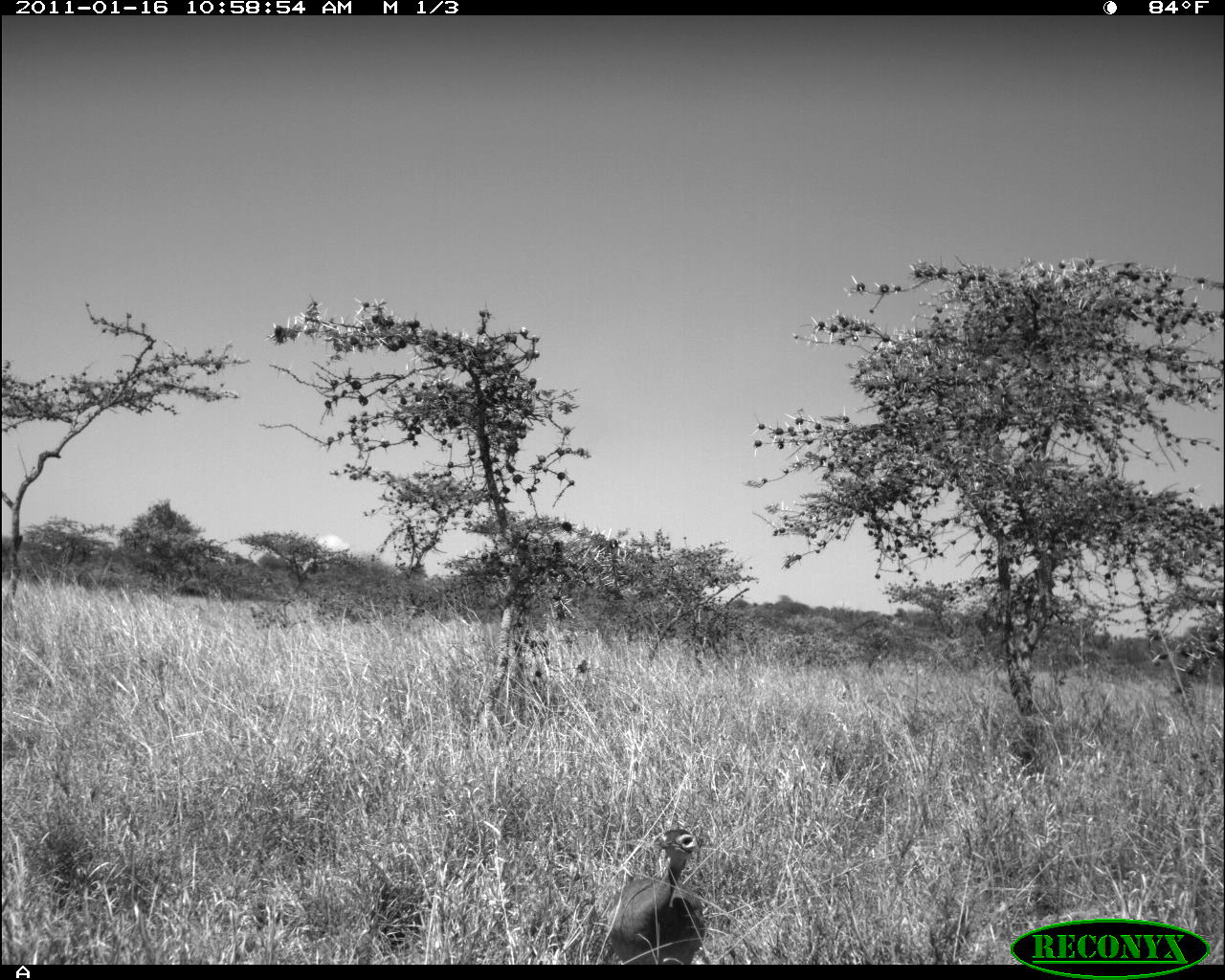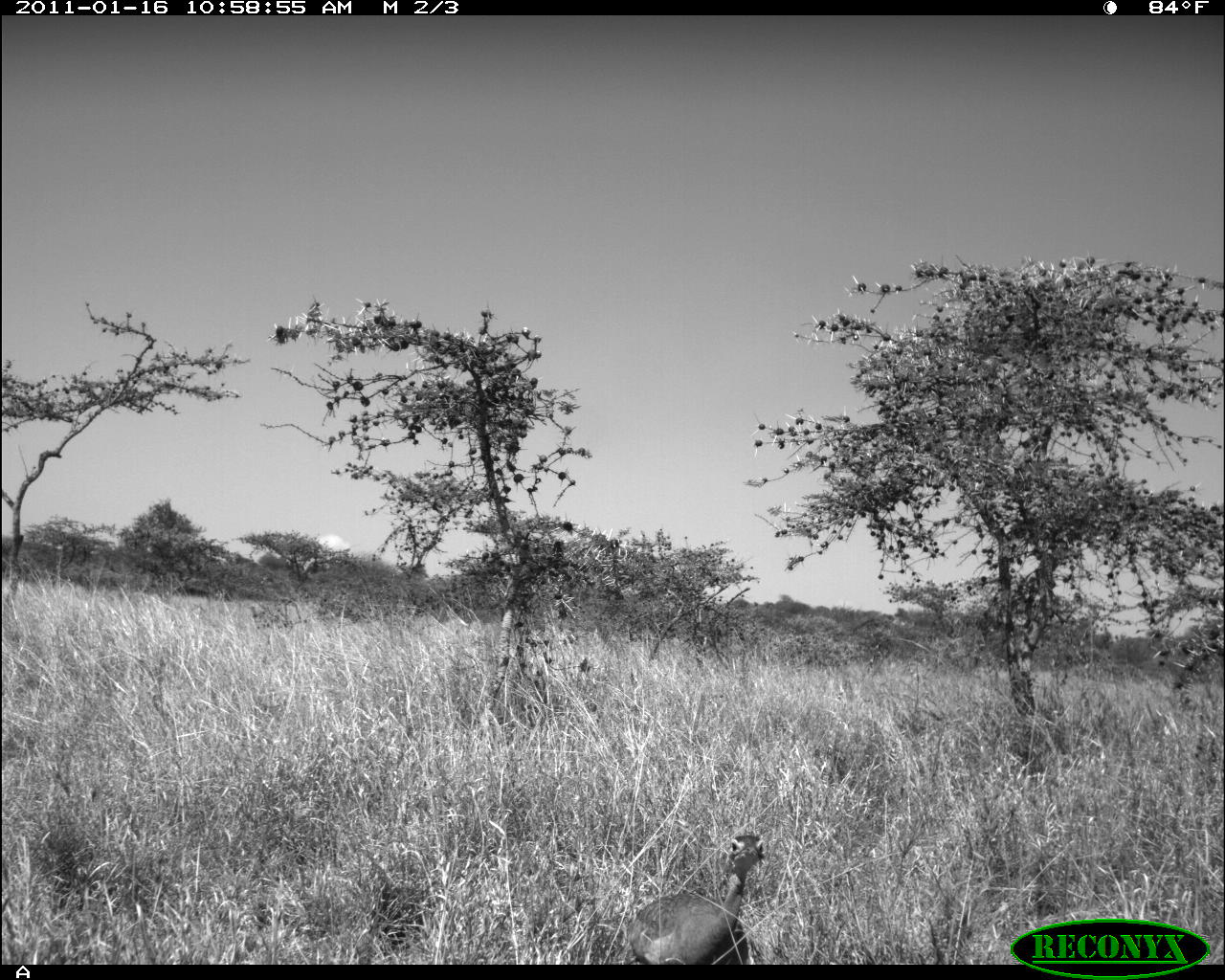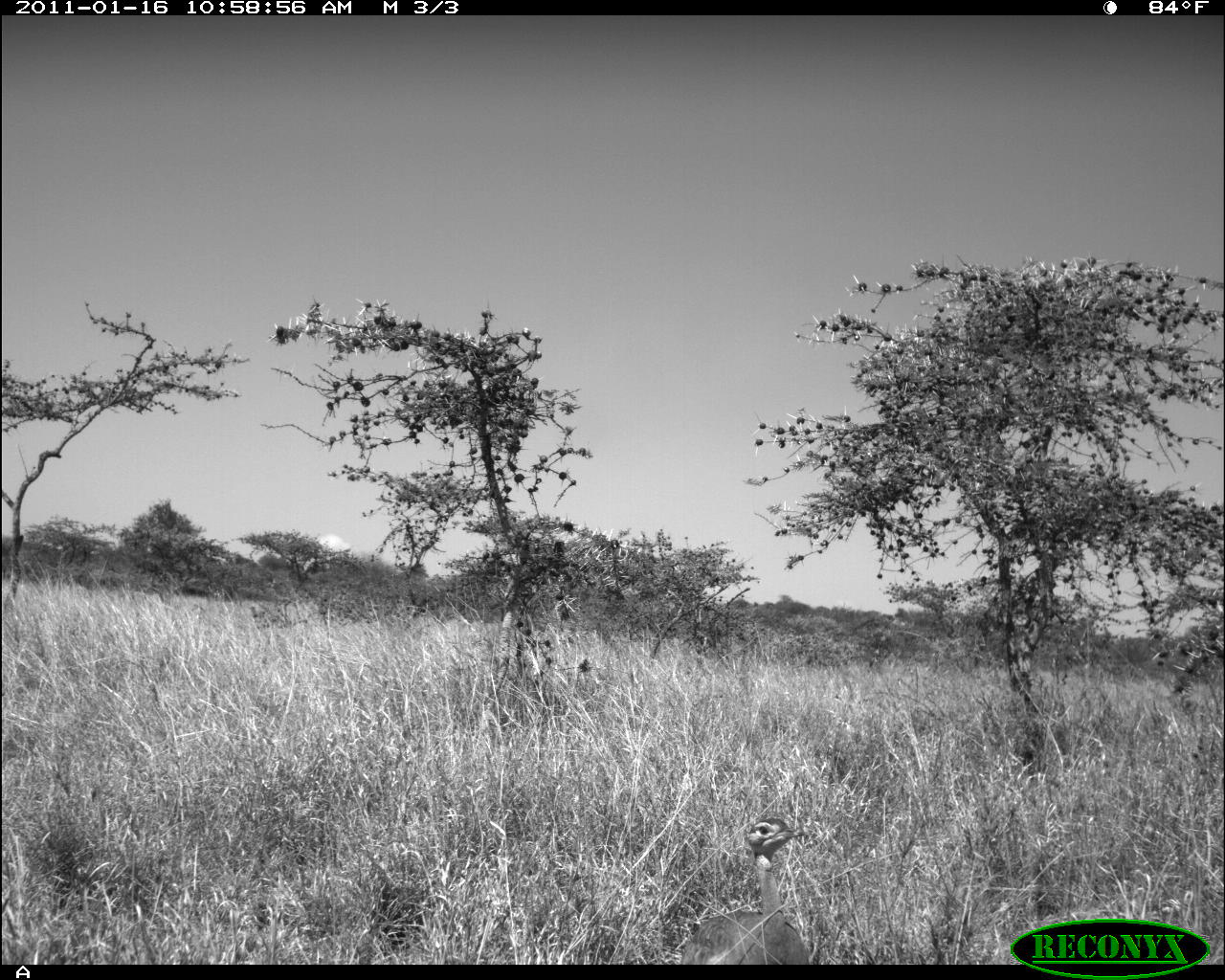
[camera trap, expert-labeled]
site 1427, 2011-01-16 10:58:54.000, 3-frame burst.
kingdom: Animalia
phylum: Chordata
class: Aves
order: Otidiformes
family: Otididae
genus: Eupodotis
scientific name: Eupodotis senegalensis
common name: white-bellied bustard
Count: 1.